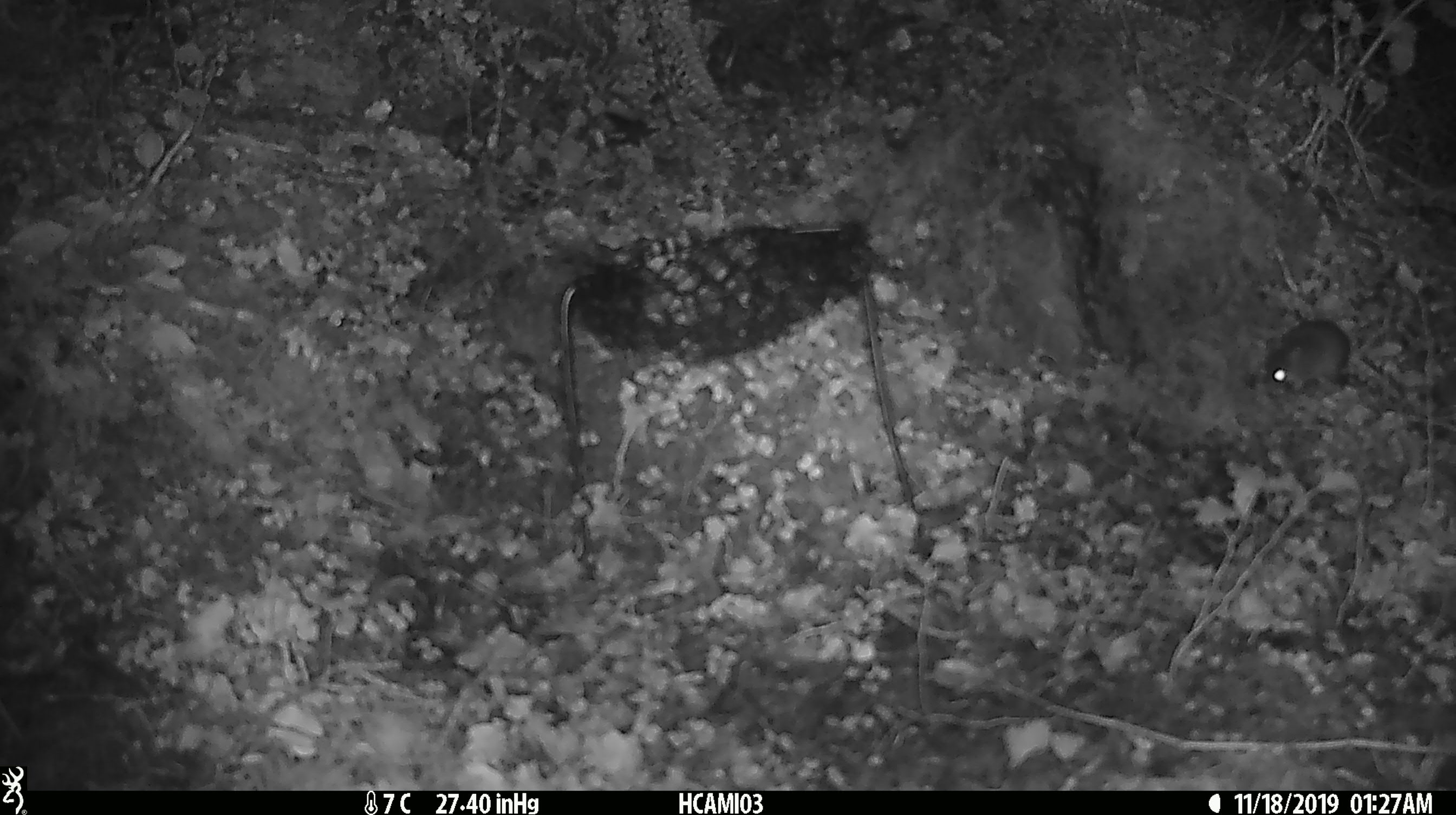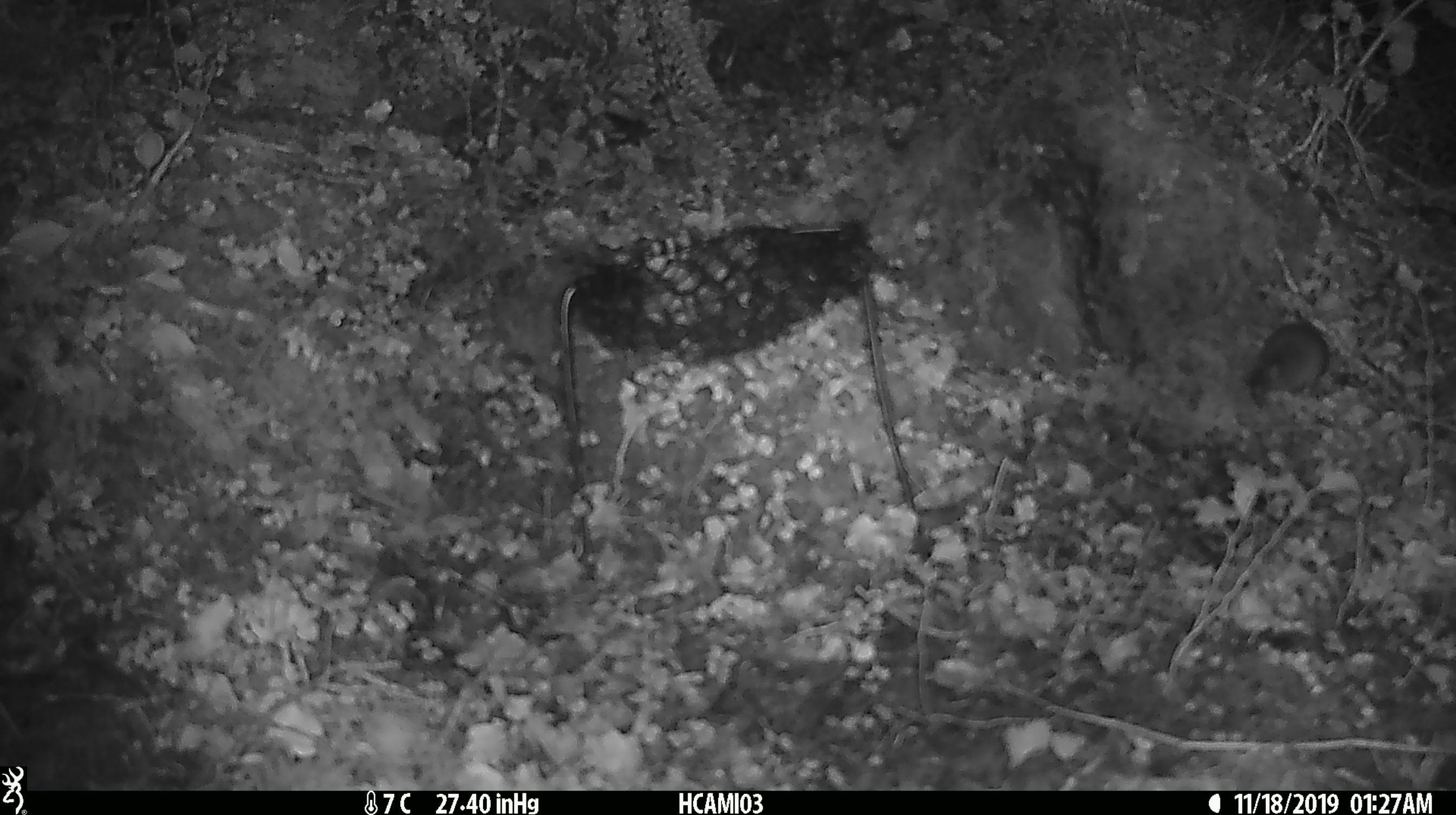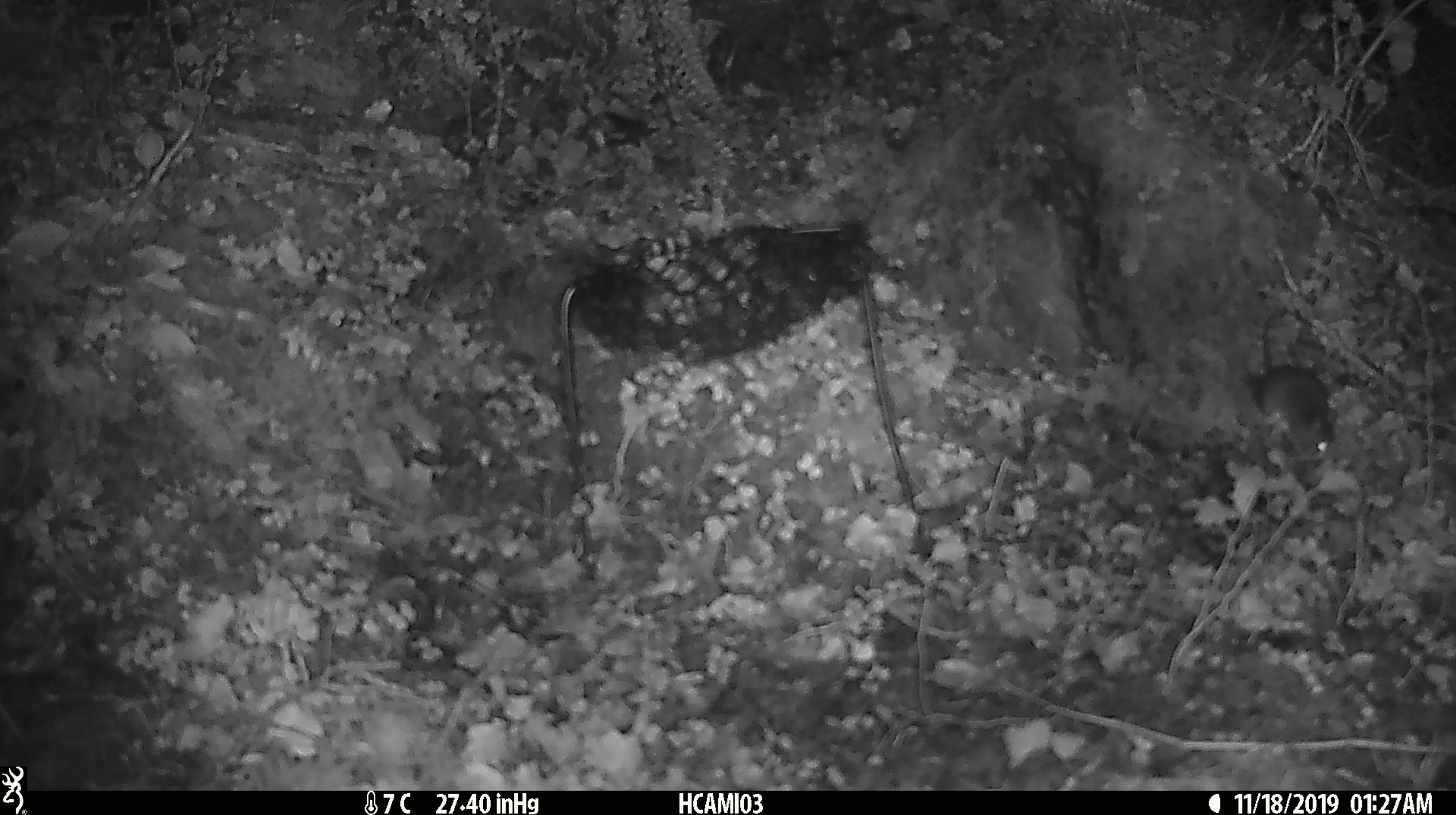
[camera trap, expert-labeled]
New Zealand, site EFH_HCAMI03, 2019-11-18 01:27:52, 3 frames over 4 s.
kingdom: Animalia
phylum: Chordata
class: Mammalia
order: Rodentia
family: Muridae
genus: Mus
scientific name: Mus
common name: mouse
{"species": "mouse (Mus)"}